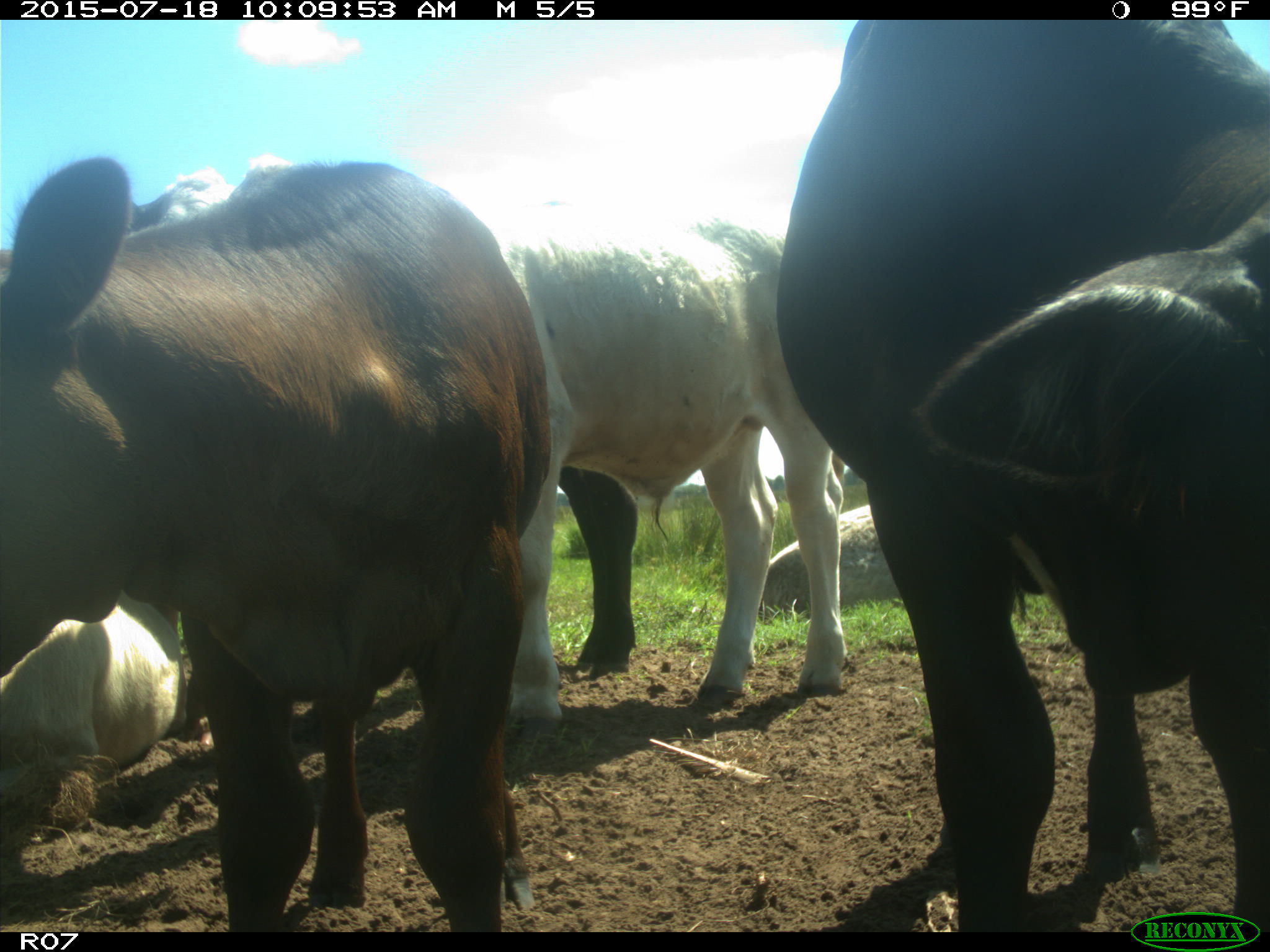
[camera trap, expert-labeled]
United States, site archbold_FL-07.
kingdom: Animalia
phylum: Chordata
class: Mammalia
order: Artiodactyla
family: Bovidae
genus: Bos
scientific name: Bos taurus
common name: domestic cow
Bos taurus (domestic cow).